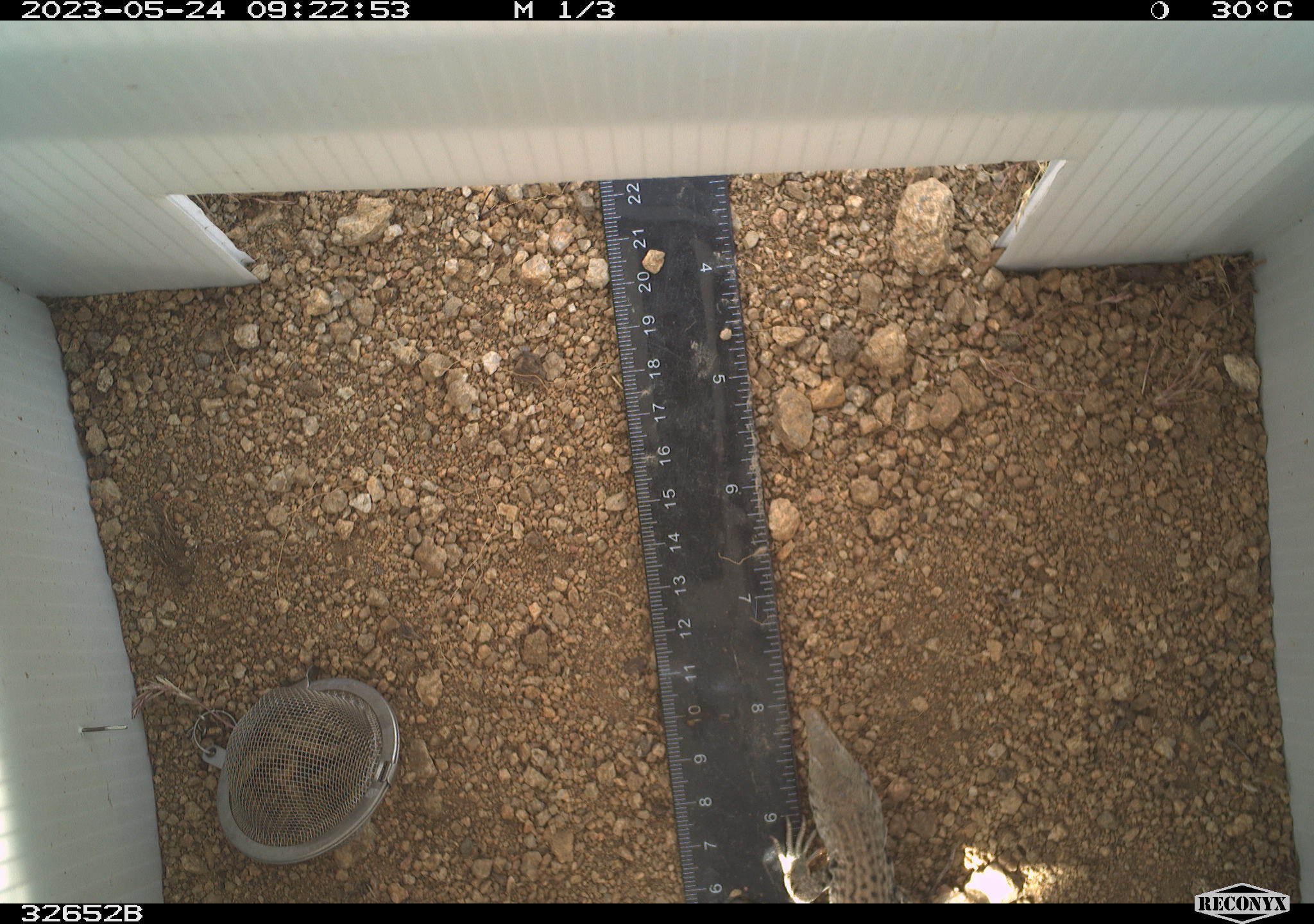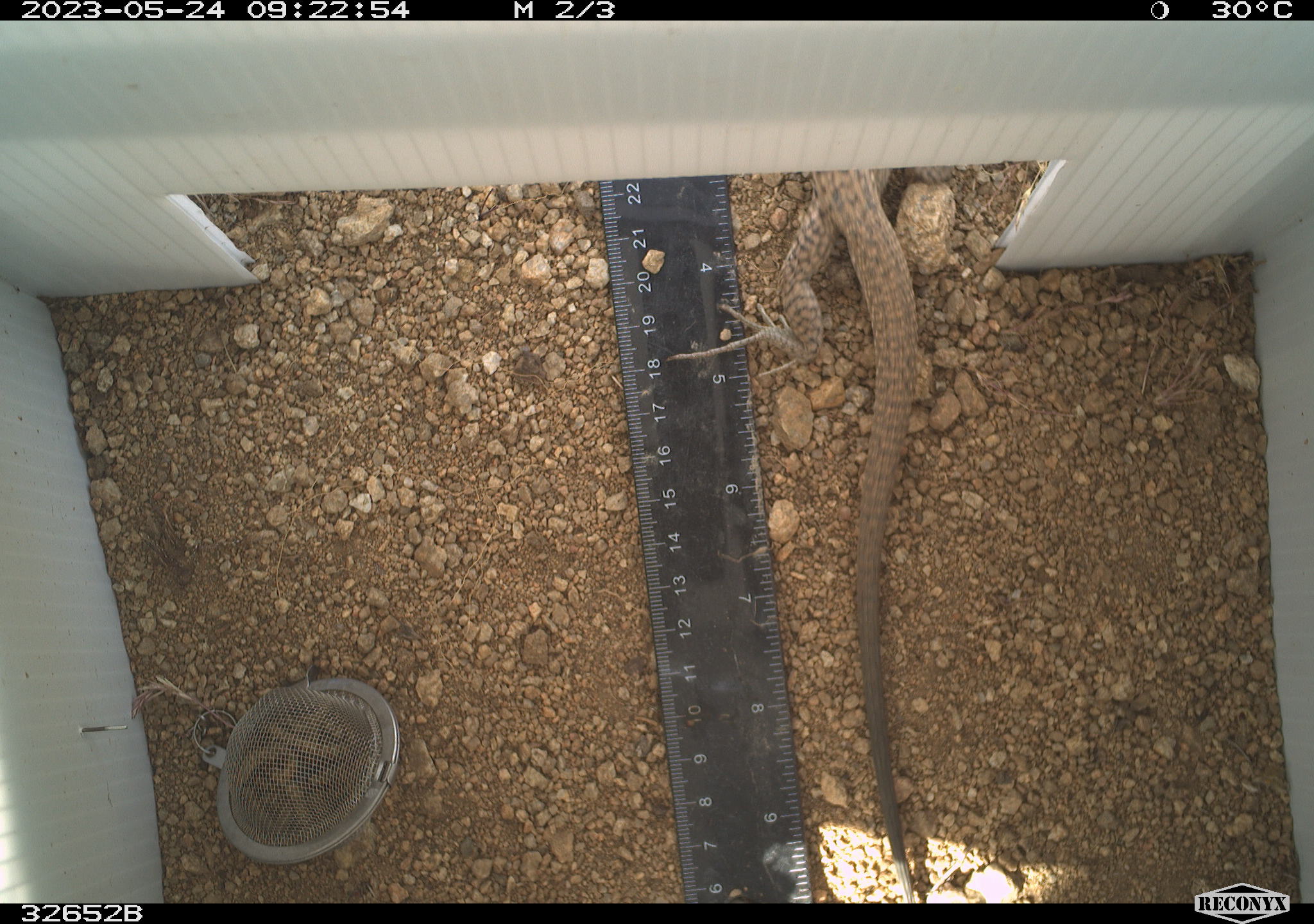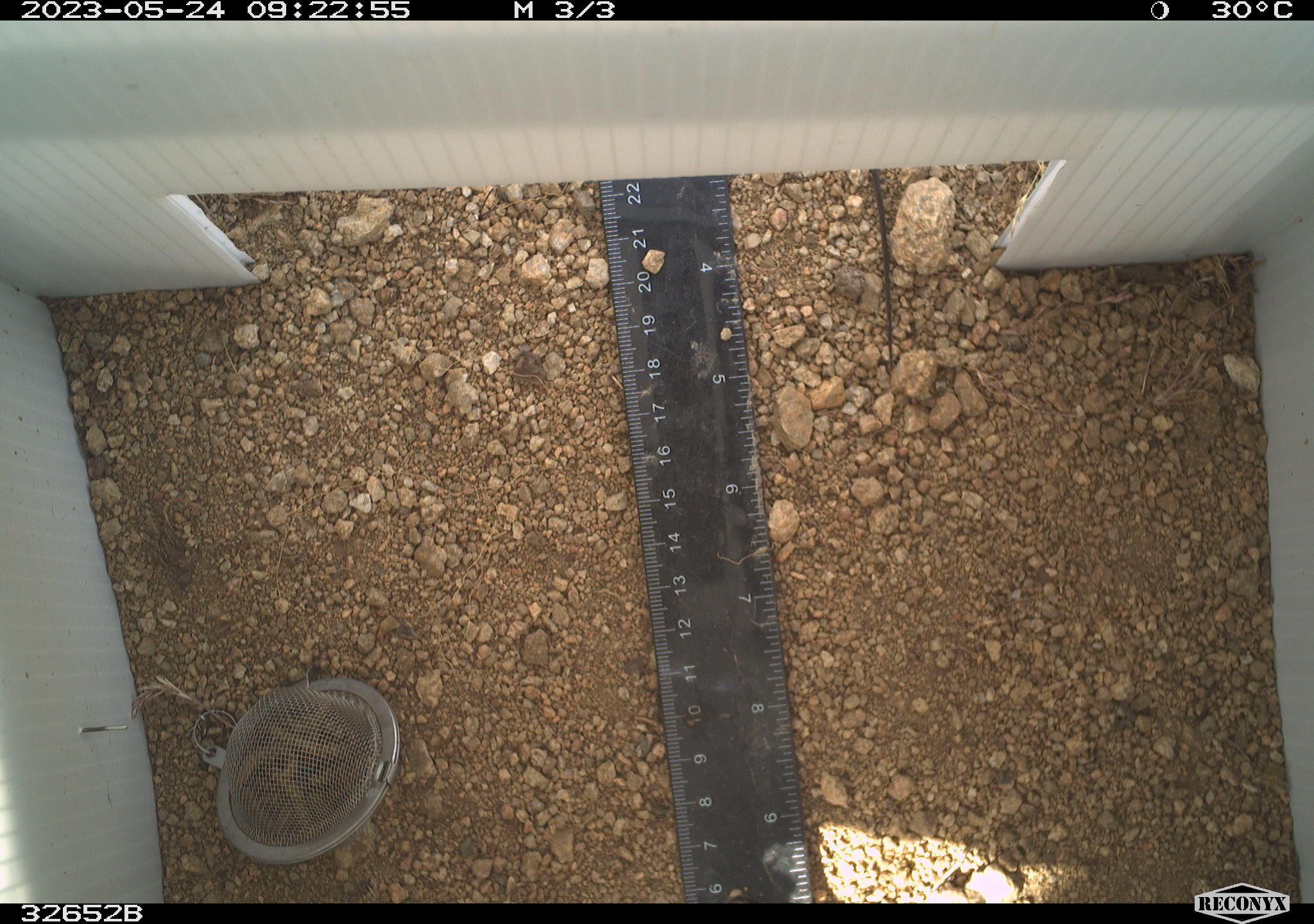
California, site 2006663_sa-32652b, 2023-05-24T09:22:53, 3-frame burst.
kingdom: Animalia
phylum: Chordata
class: Reptilia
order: Squamata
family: Teiidae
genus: Aspidoscelis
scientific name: Aspidoscelis tigris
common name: western whiptail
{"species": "western whiptail (Aspidoscelis tigris)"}